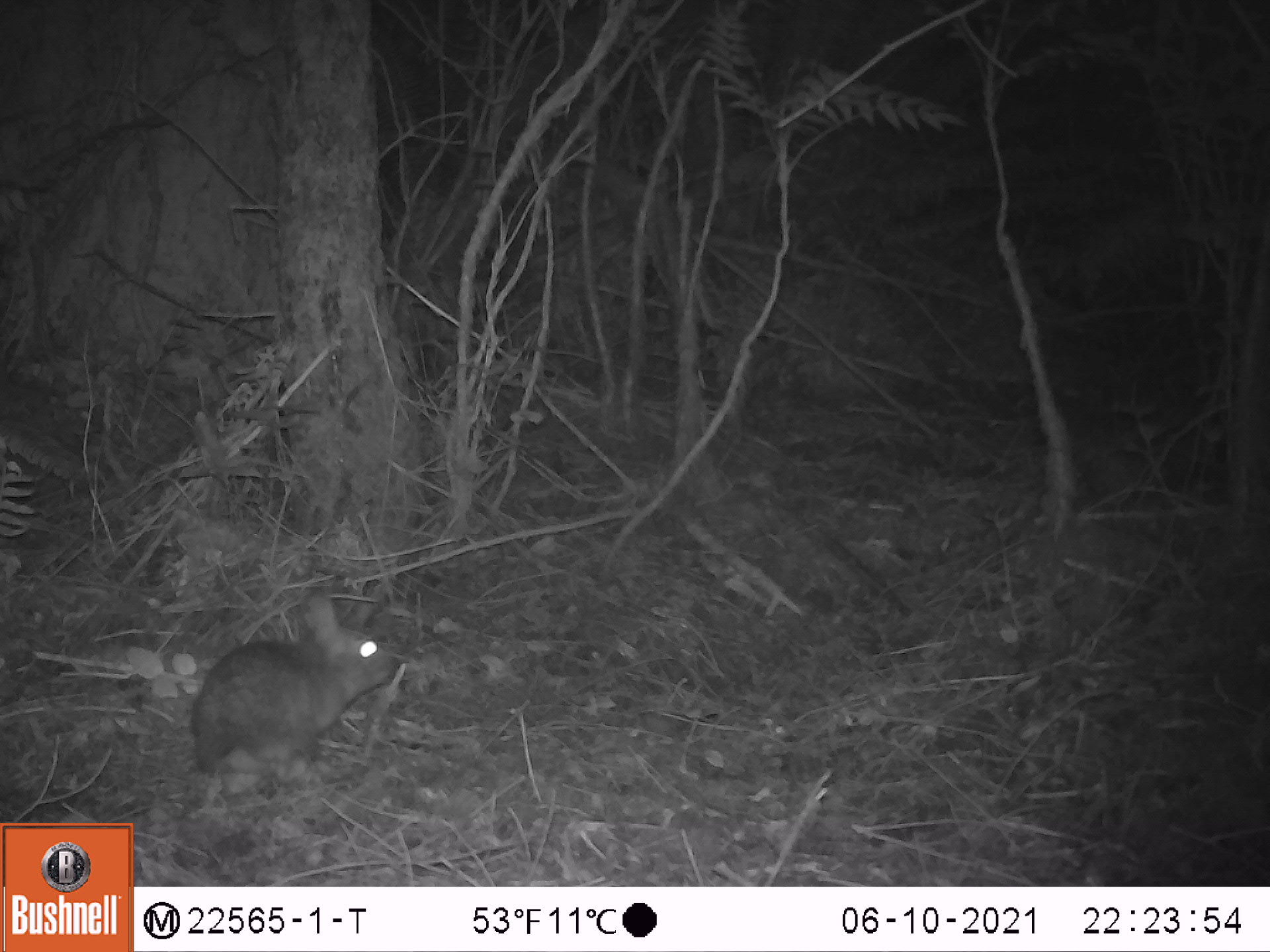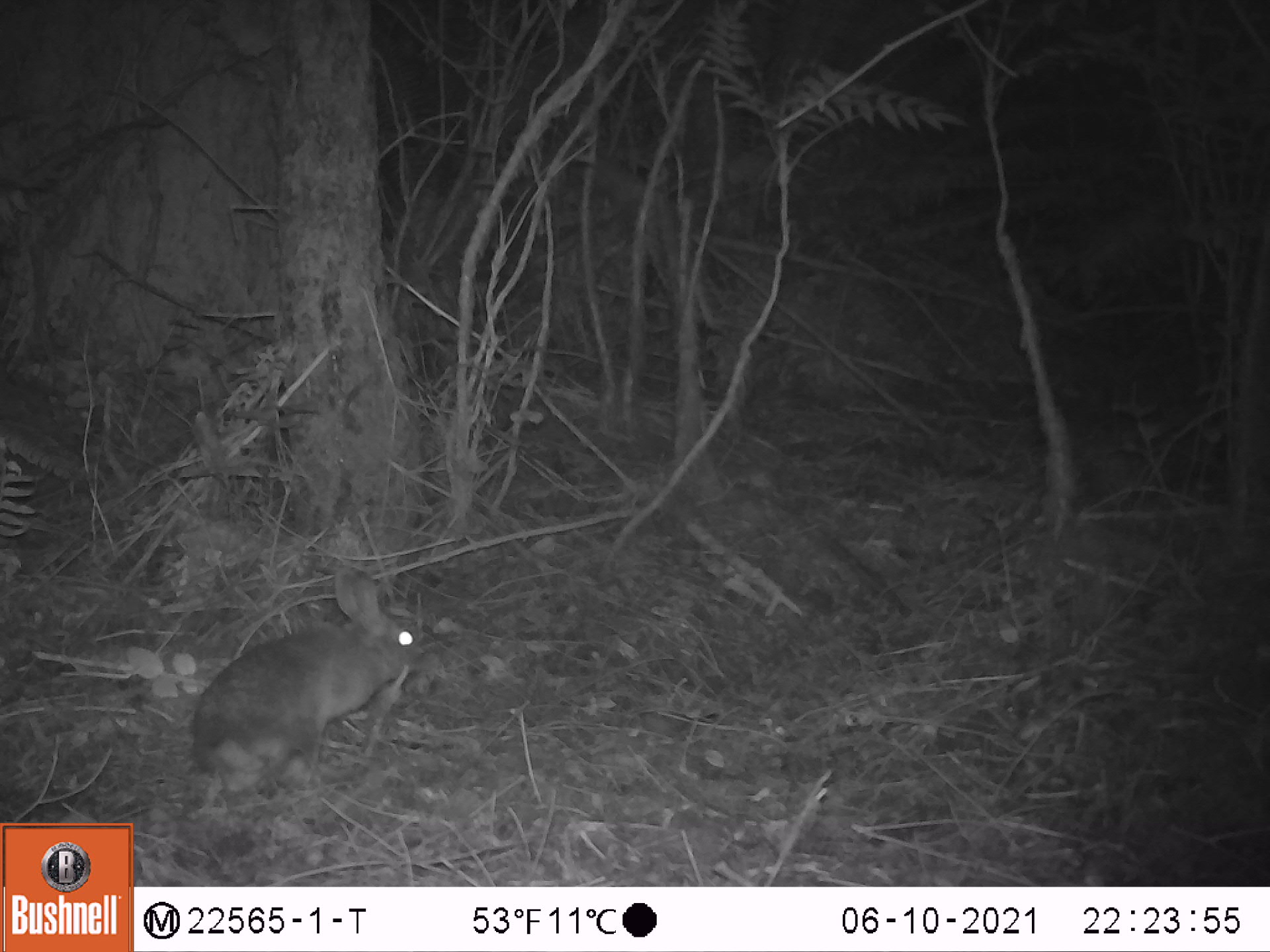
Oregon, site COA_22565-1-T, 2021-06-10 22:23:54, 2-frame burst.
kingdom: Animalia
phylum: Chordata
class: Mammalia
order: Lagomorpha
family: Leporidae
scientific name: Leporidae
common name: hares and rabbits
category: leporidae family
Leporidae family (hares and rabbits) (Leporidae).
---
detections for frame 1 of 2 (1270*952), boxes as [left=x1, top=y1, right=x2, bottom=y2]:
leporidae family: [left=190, top=590, right=399, bottom=780]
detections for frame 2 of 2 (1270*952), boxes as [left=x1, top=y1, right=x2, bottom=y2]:
leporidae family: [left=183, top=562, right=436, bottom=787]